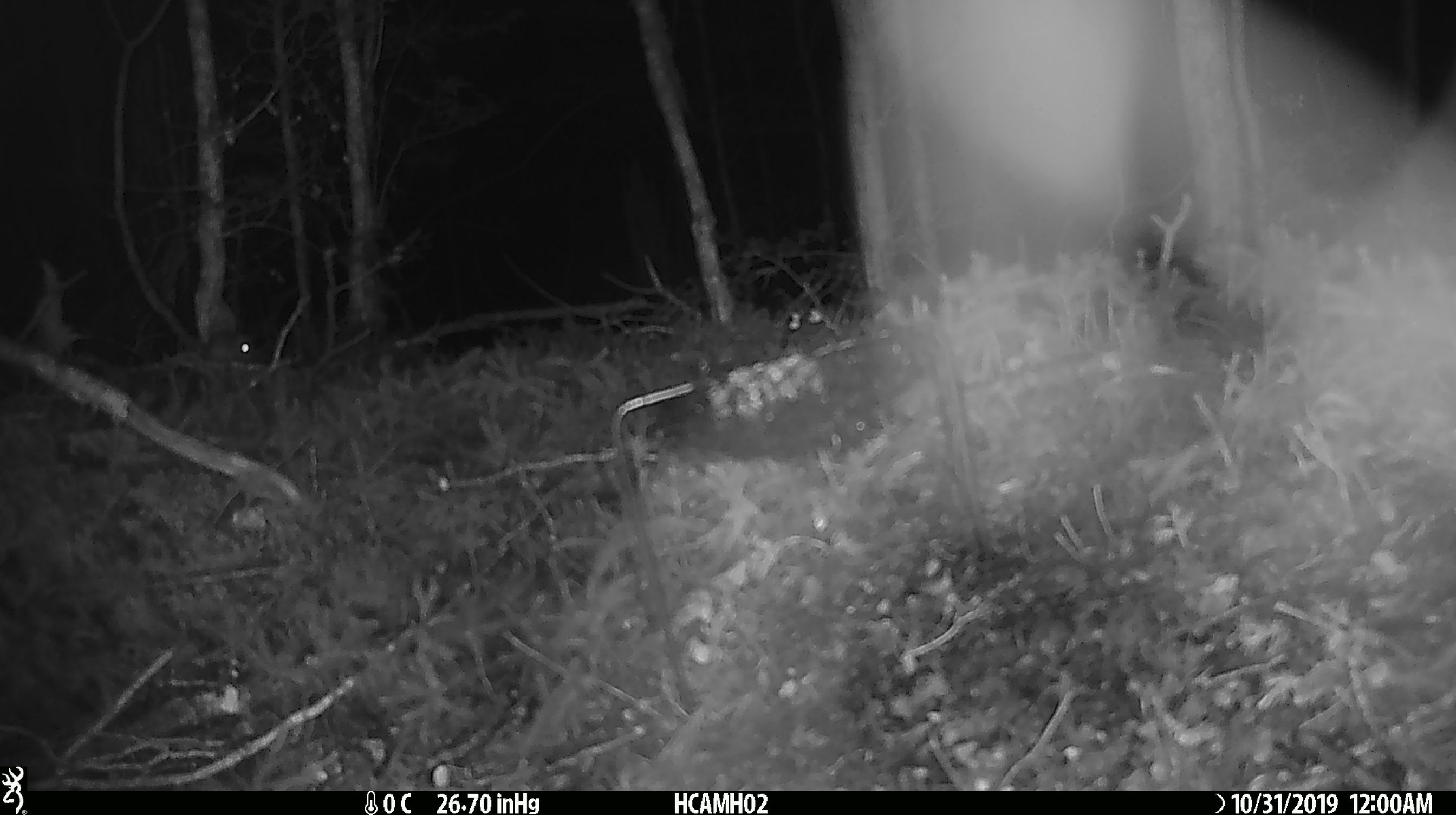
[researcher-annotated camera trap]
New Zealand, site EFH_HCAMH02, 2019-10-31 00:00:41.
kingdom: Animalia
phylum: Chordata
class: Mammalia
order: Rodentia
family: Muridae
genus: Mus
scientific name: Mus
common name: mouse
Mouse (Mus).